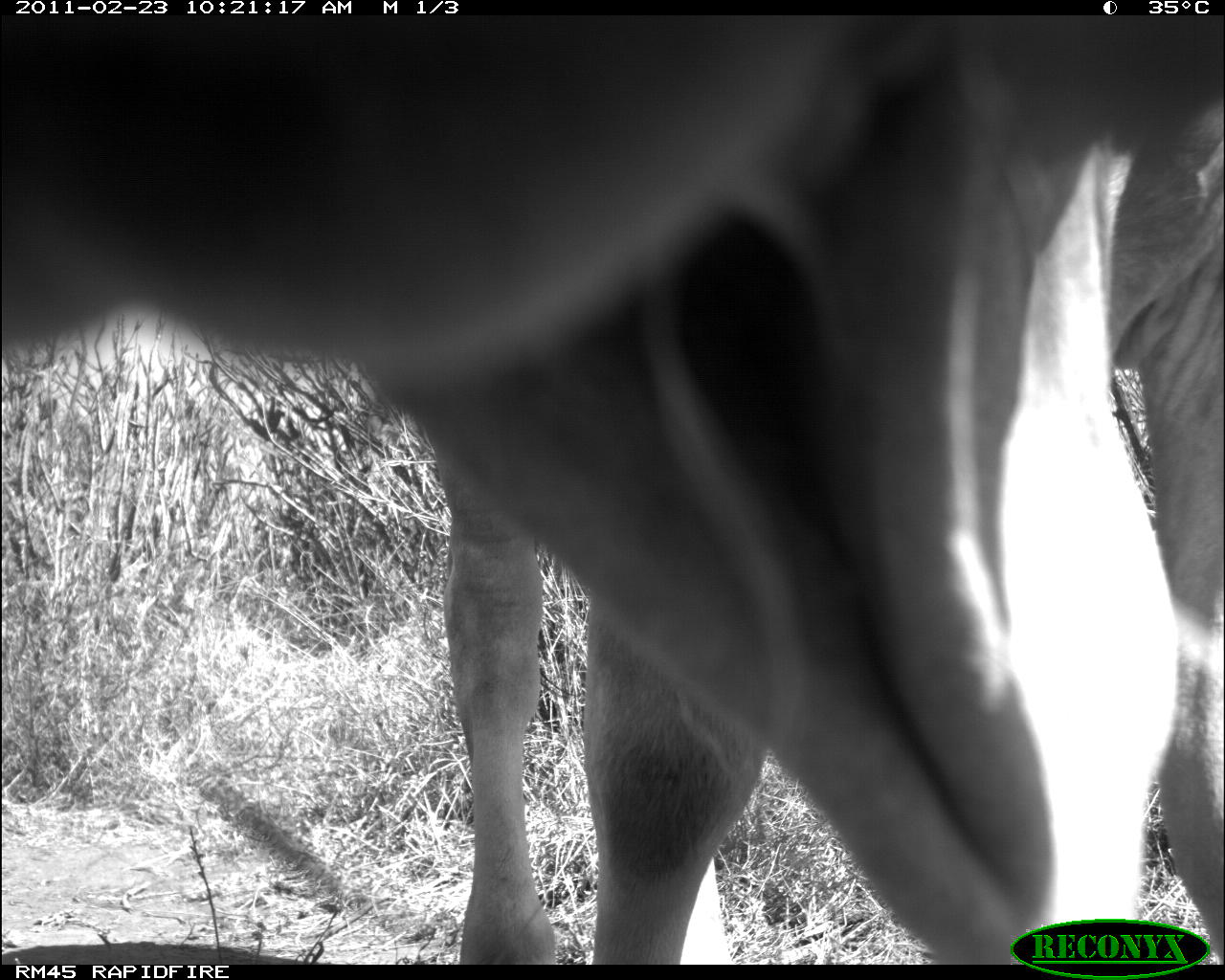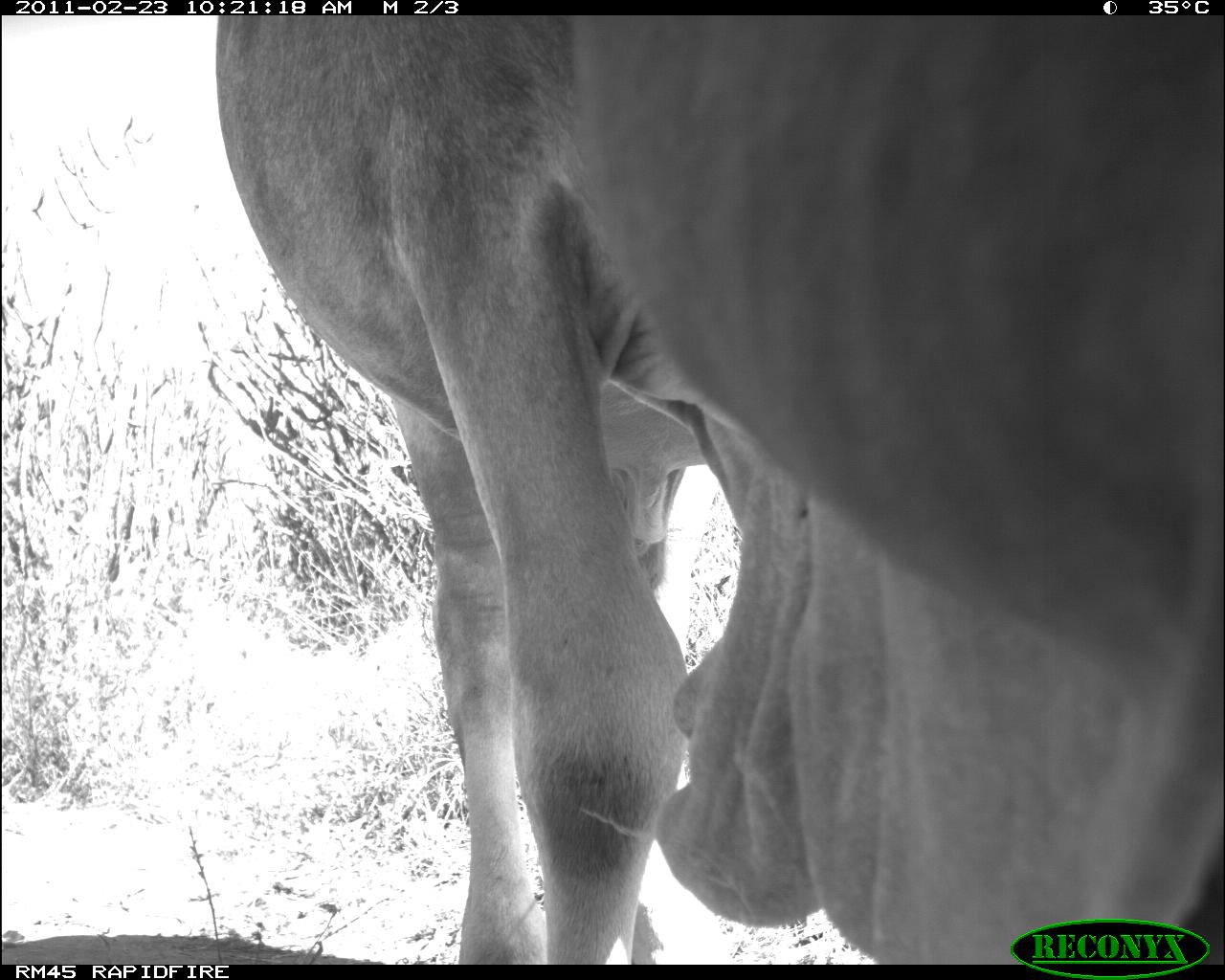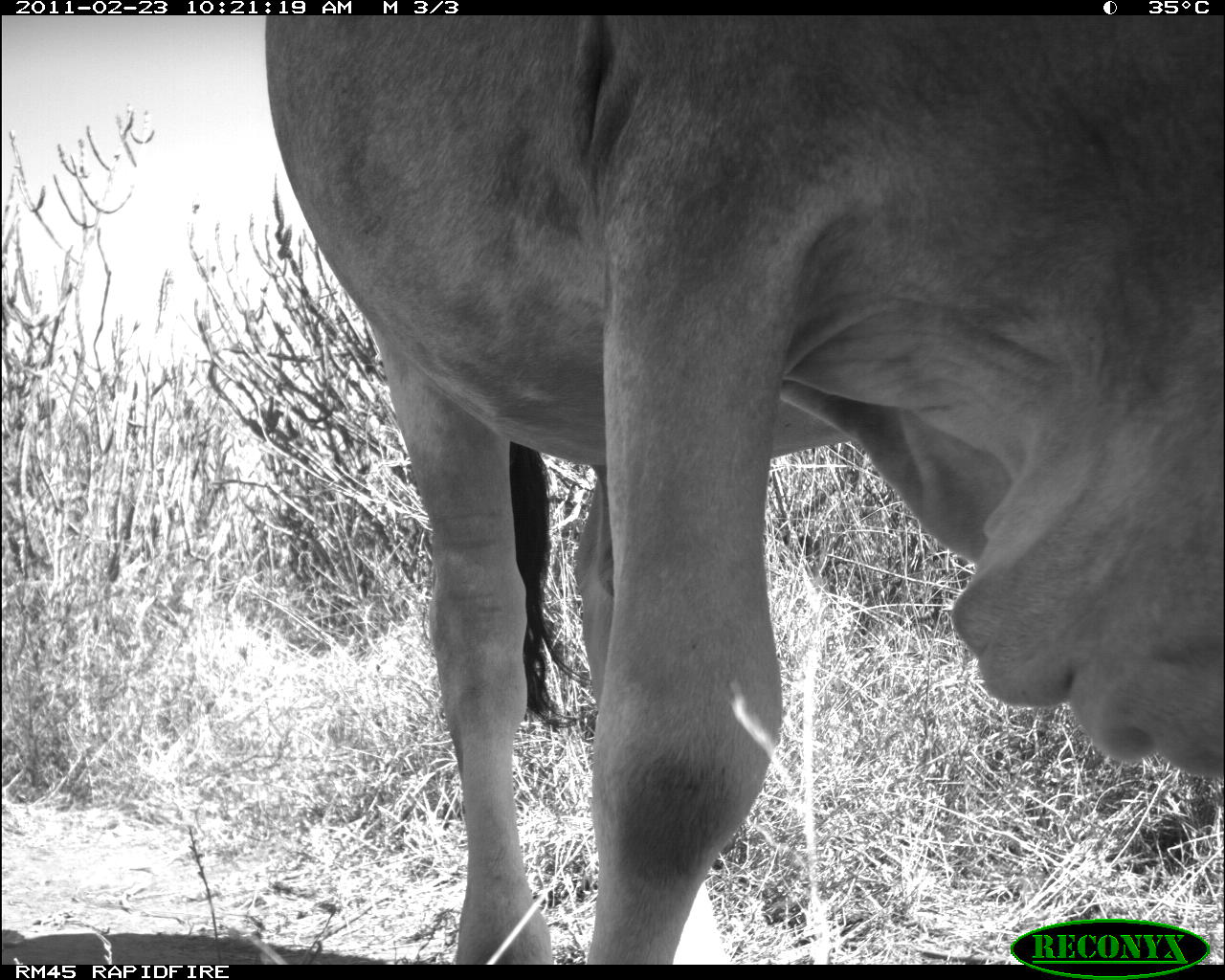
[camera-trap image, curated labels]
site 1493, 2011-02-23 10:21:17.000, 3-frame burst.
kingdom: Animalia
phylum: Chordata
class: Mammalia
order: Artiodactyla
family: Bovidae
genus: Bos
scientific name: Bos taurus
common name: domestic cattle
Bos taurus (domestic cattle), count 1.